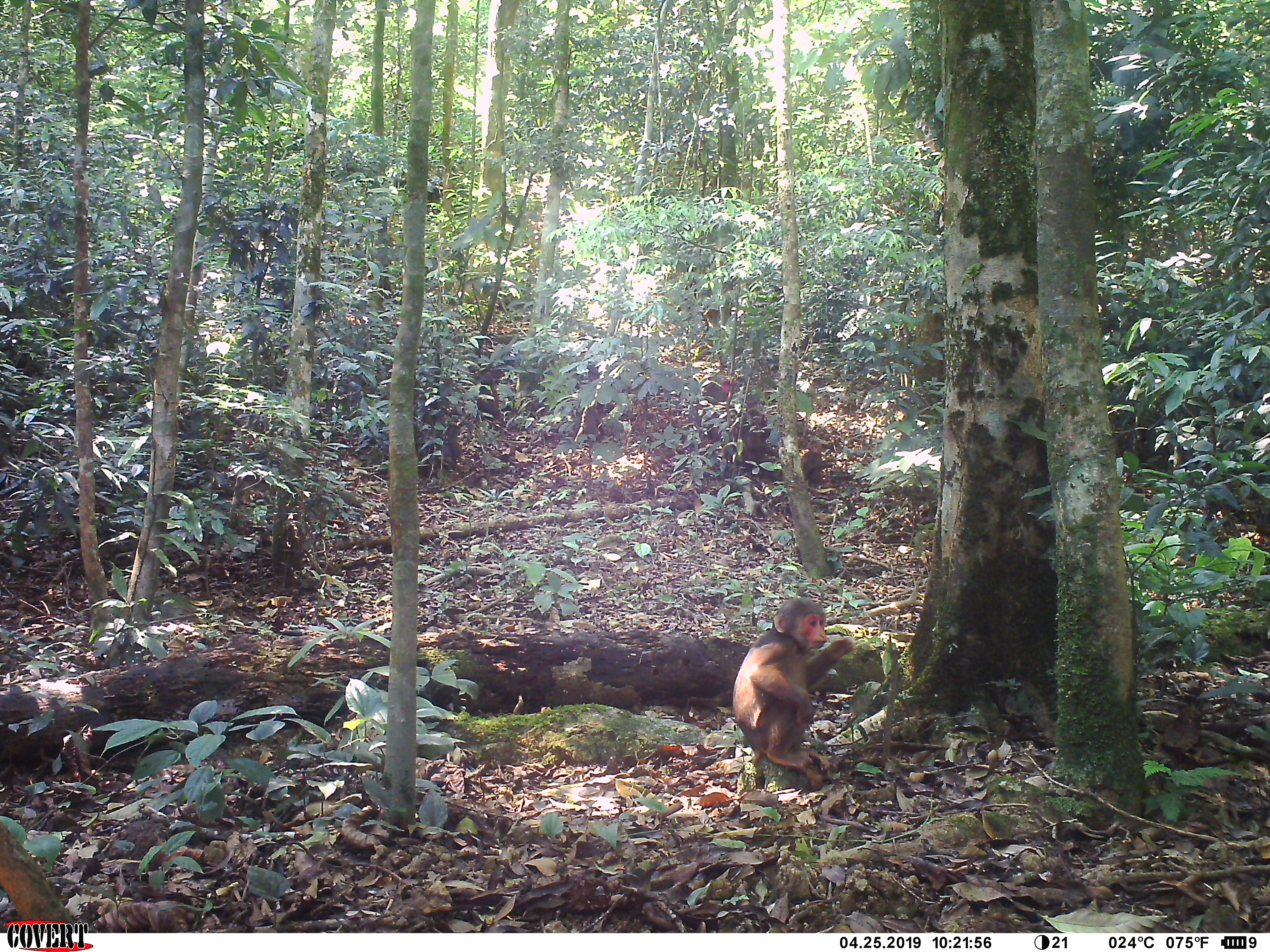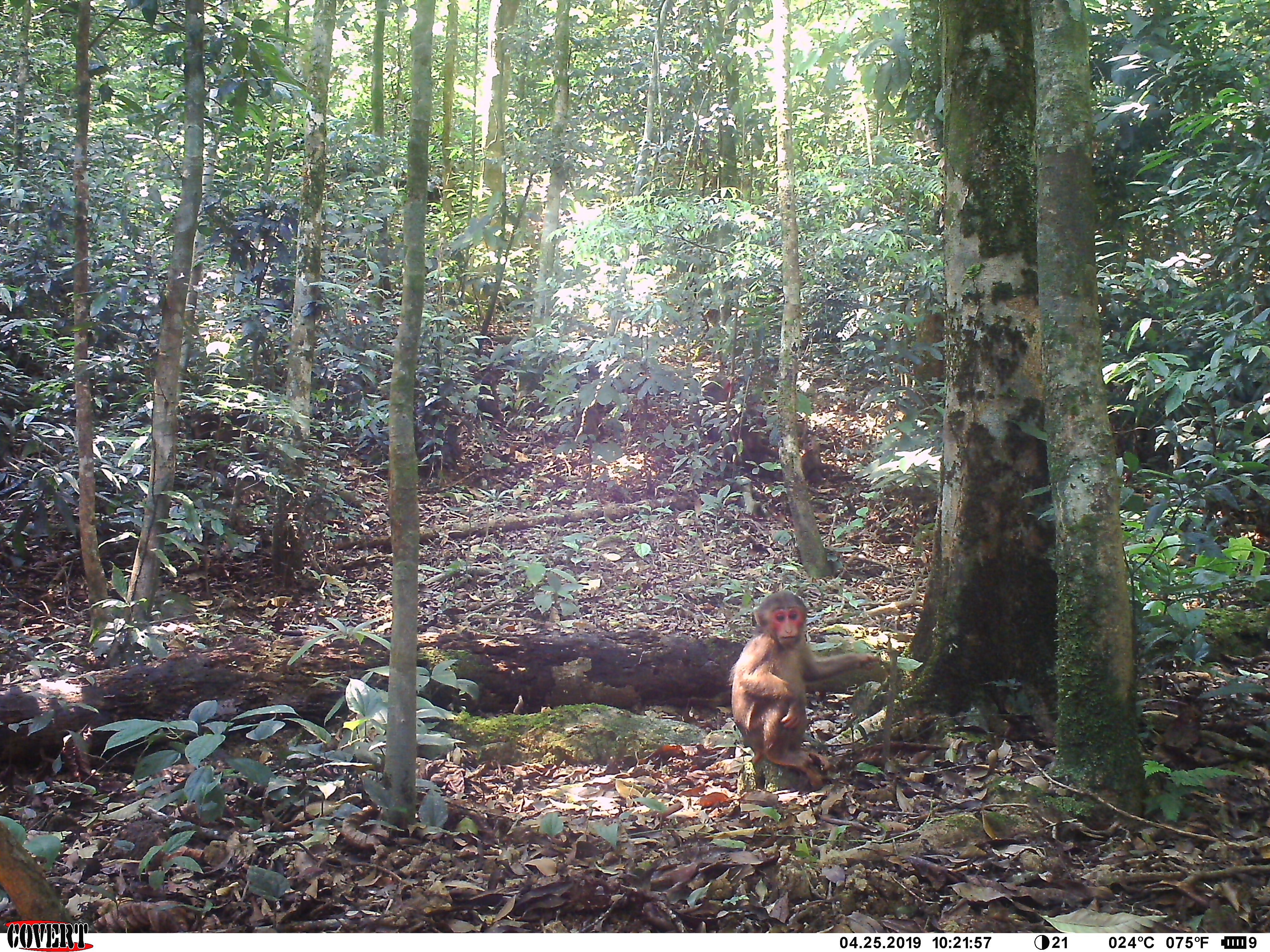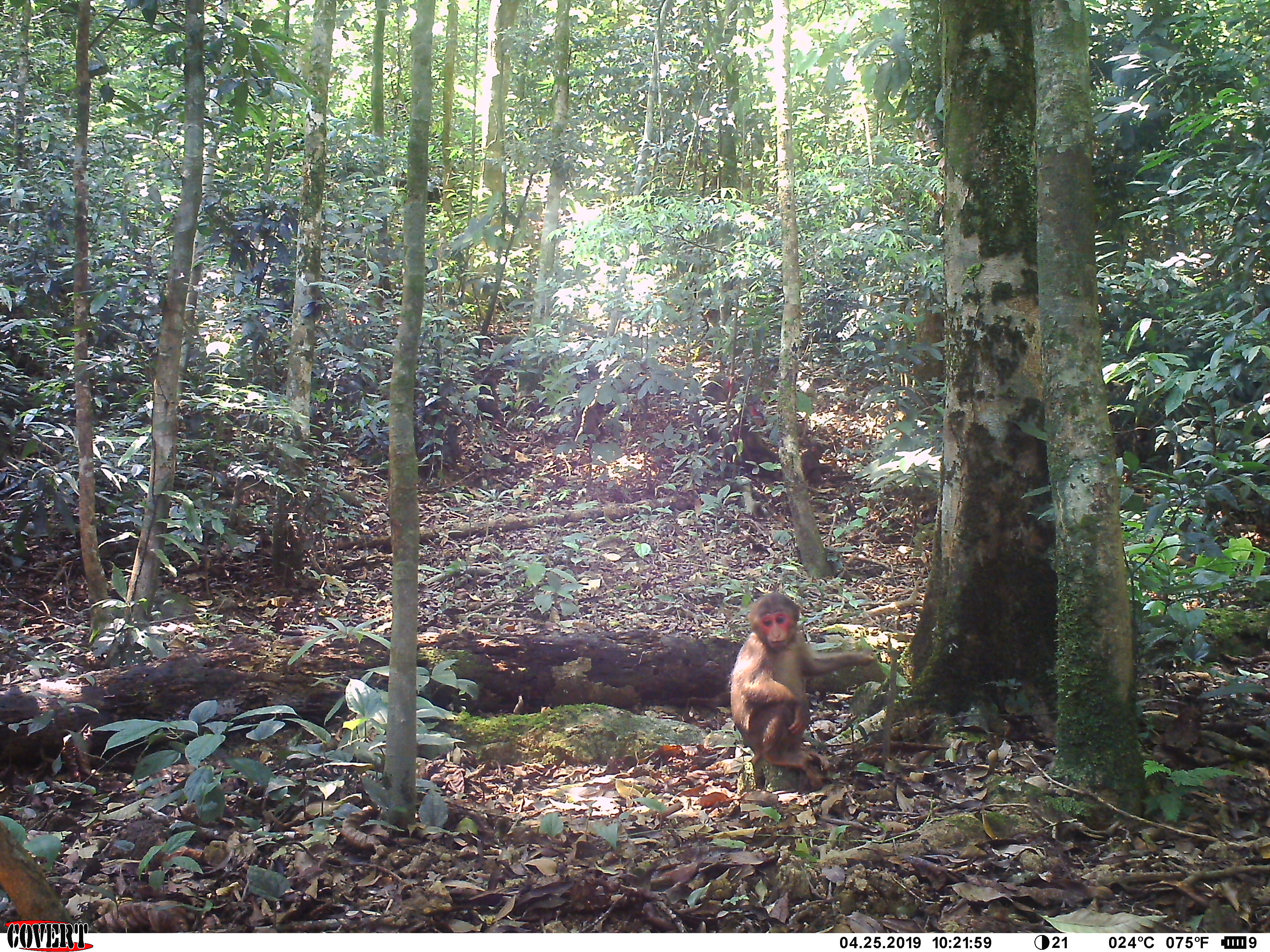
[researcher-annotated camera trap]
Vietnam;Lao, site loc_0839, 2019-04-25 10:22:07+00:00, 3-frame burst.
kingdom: Animalia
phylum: Chordata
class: Mammalia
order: Primates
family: Cercopithecidae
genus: Macaca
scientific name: Macaca arctoides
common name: stump-tailed macaque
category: stump tailed macaque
Stump tailed macaque (stump-tailed macaque) (Macaca arctoides). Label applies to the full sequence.